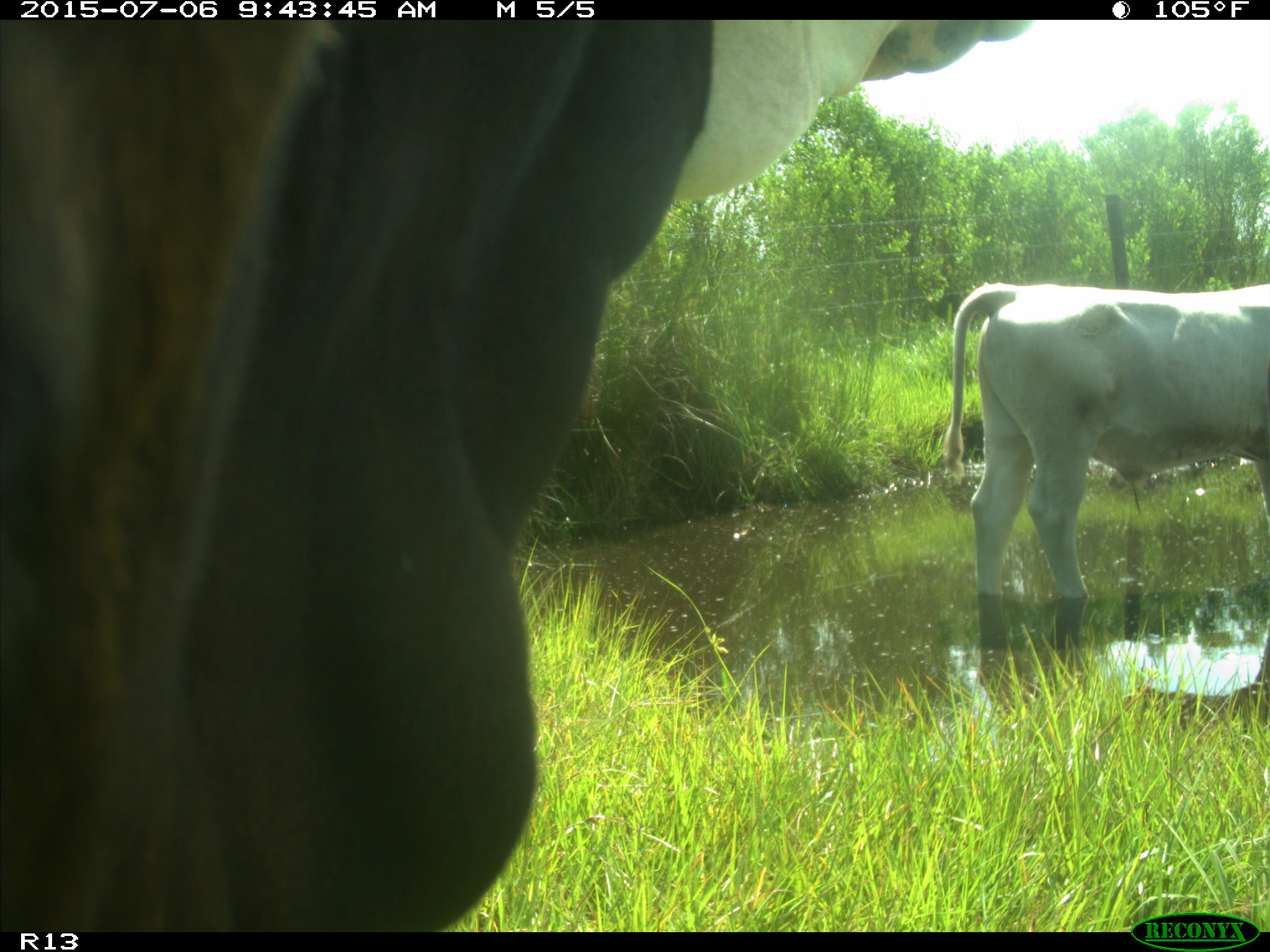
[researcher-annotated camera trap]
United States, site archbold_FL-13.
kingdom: Animalia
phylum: Chordata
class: Mammalia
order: Artiodactyla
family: Bovidae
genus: Bos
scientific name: Bos taurus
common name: domestic cow